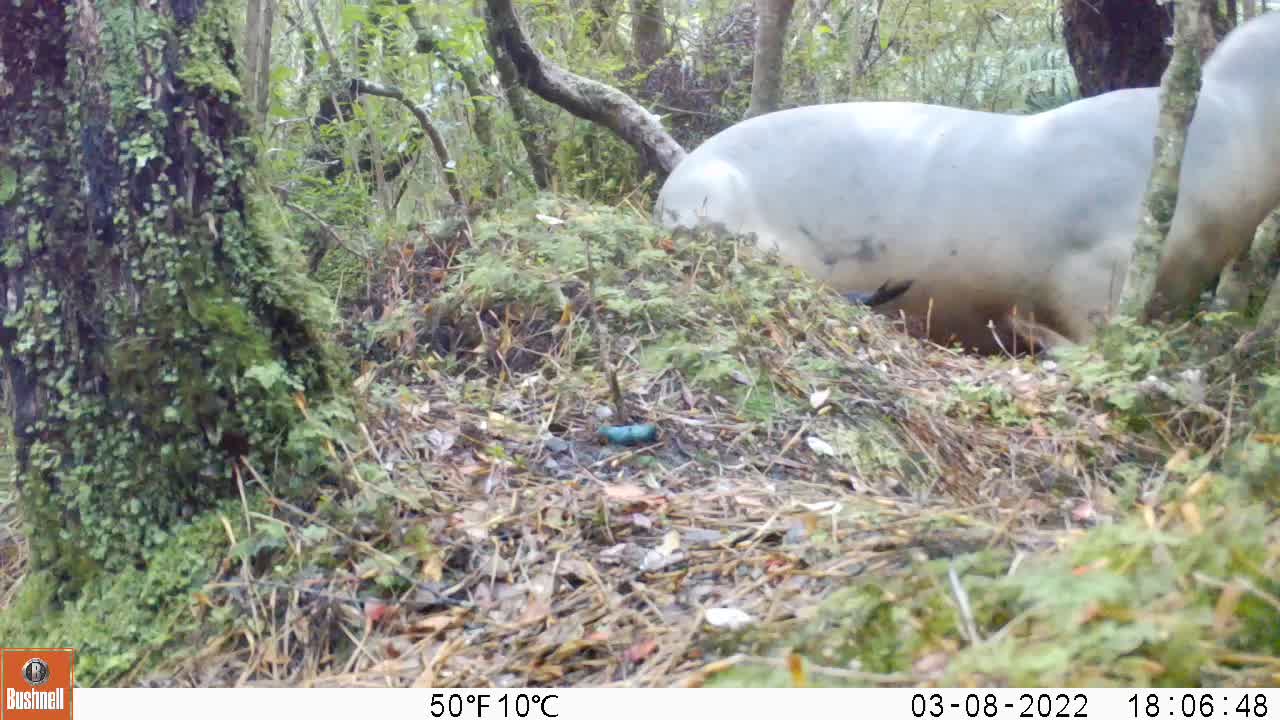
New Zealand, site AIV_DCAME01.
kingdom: Animalia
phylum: Chordata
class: Mammalia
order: Carnivora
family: Otariidae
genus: Phocarctos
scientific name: Phocarctos hookeri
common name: new zealand sea lion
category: sealion